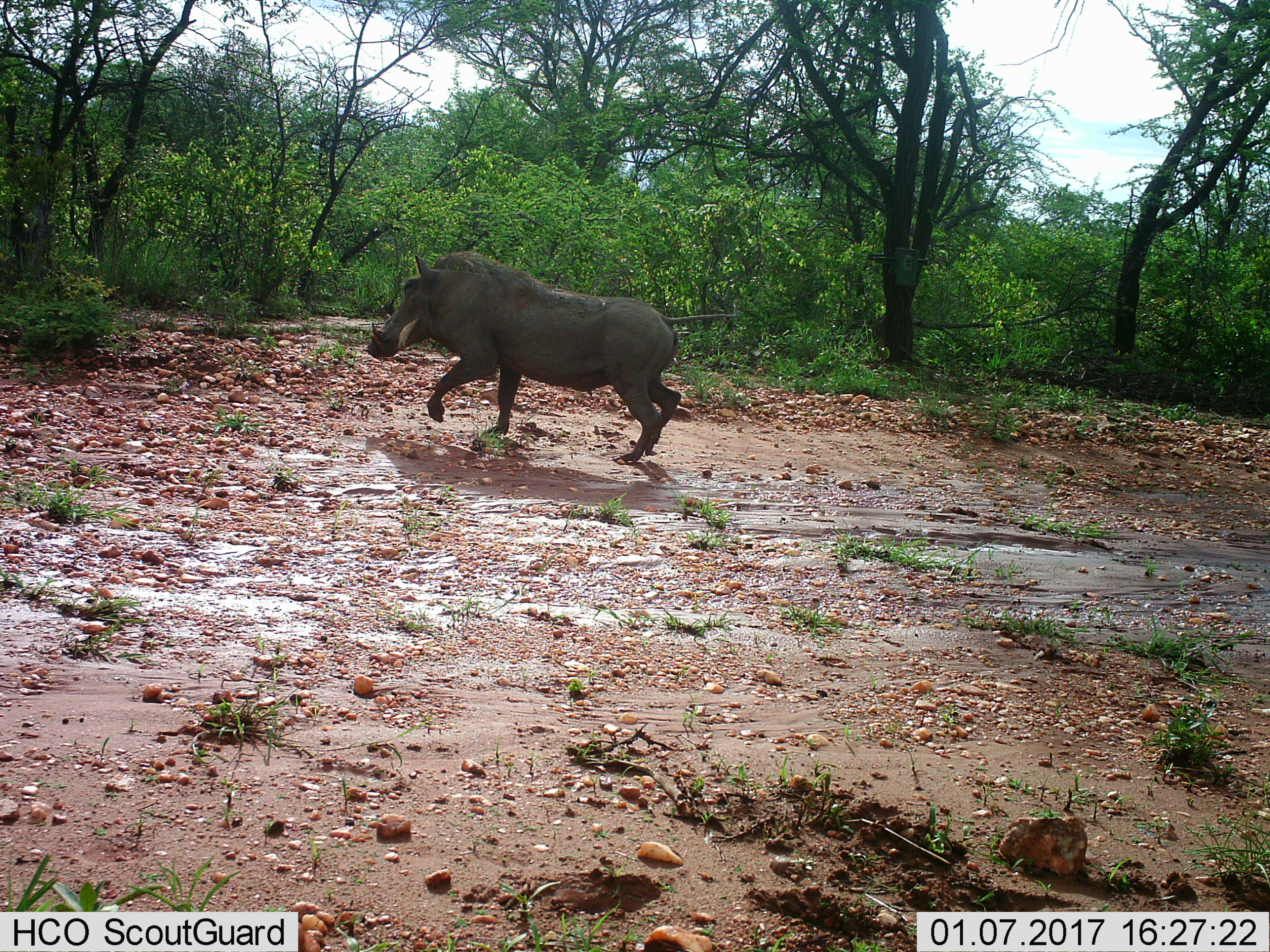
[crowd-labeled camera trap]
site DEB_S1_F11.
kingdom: Animalia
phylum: Chordata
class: Mammalia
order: Artiodactyla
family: Suidae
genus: Phacochoerus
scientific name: Phacochoerus africanus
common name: warthog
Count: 1.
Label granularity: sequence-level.